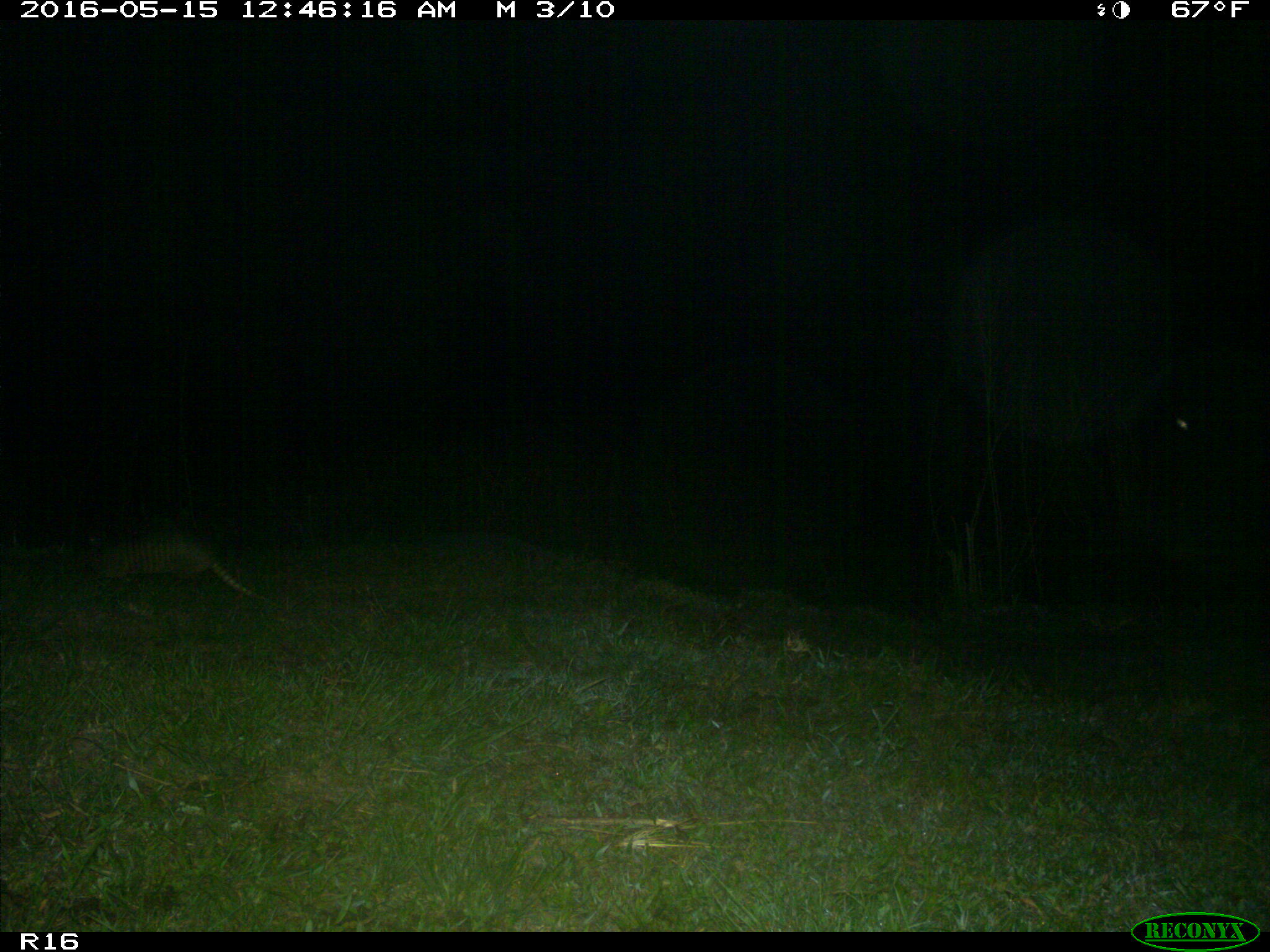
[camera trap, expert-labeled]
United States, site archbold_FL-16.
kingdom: Animalia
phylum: Chordata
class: Mammalia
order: Cingulata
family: Dasypodidae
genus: Dasypus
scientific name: Dasypus novemcinctus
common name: nine-banded armadillo